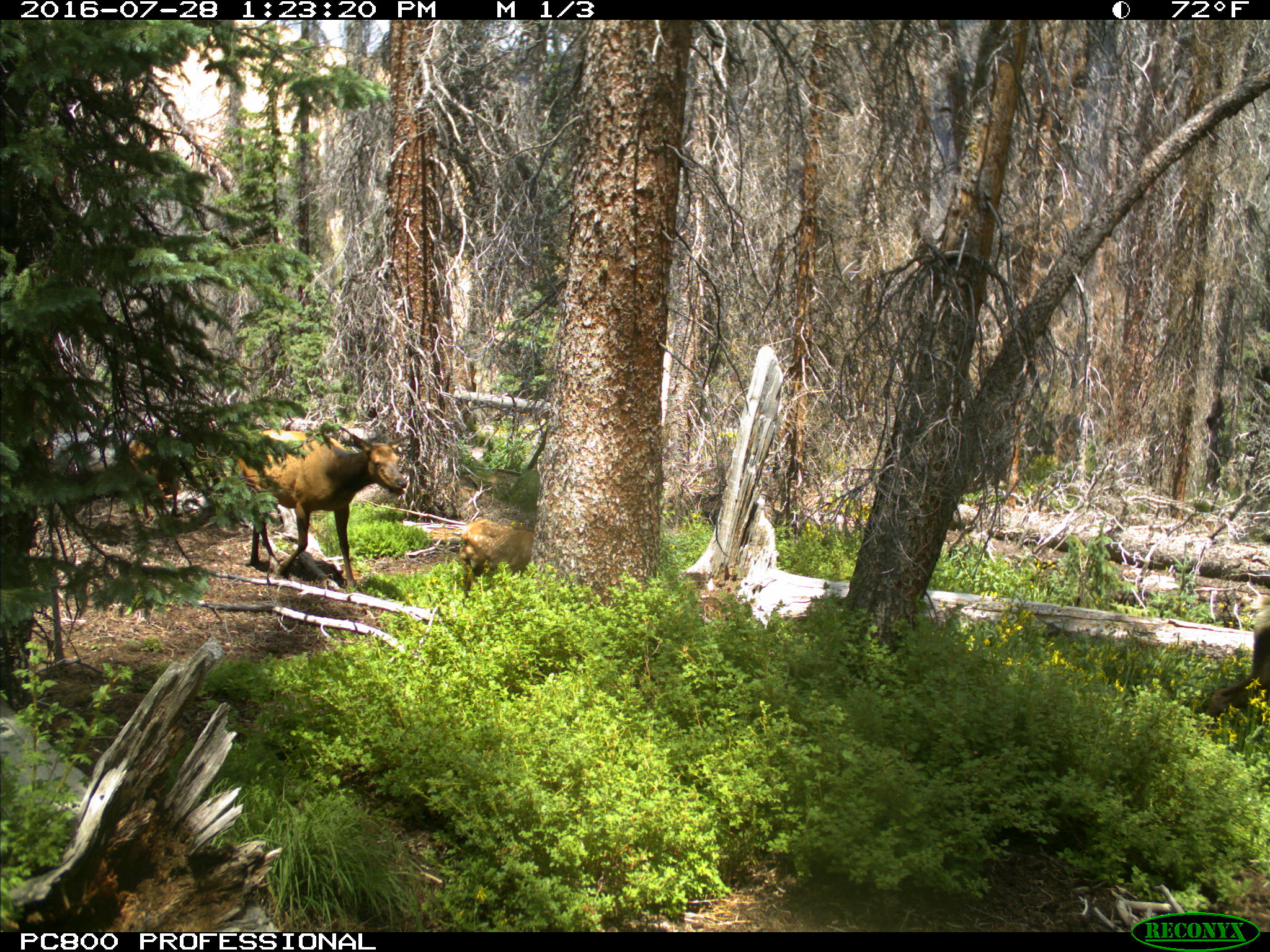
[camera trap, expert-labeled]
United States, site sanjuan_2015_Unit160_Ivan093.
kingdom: Animalia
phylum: Chordata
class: Mammalia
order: Artiodactyla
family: Cervidae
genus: Cervus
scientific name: Cervus elaphus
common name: red deer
Cervus elaphus (red deer).